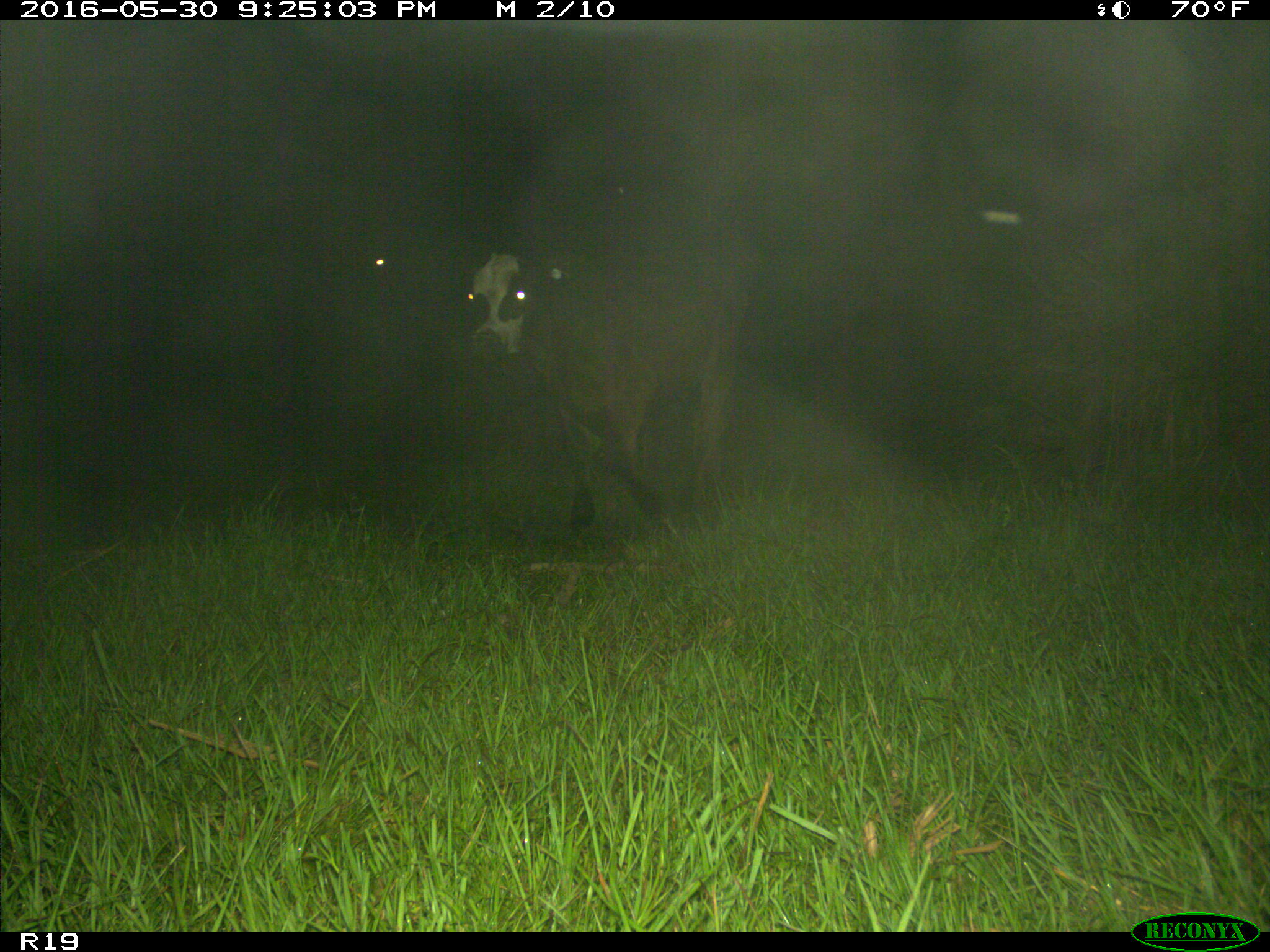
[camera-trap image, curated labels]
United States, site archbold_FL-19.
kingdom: Animalia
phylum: Chordata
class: Mammalia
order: Artiodactyla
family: Bovidae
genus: Bos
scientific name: Bos taurus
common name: domestic cow